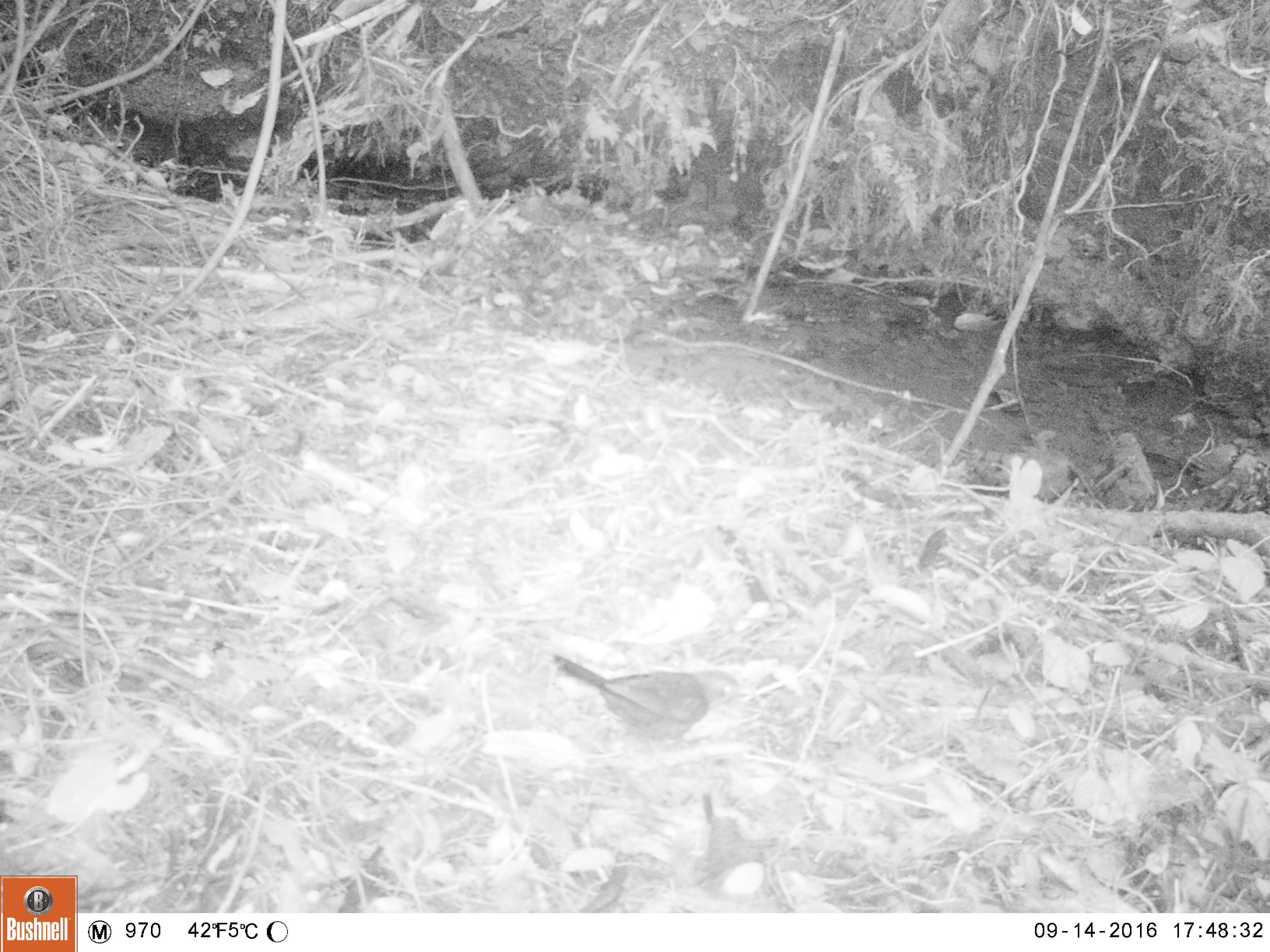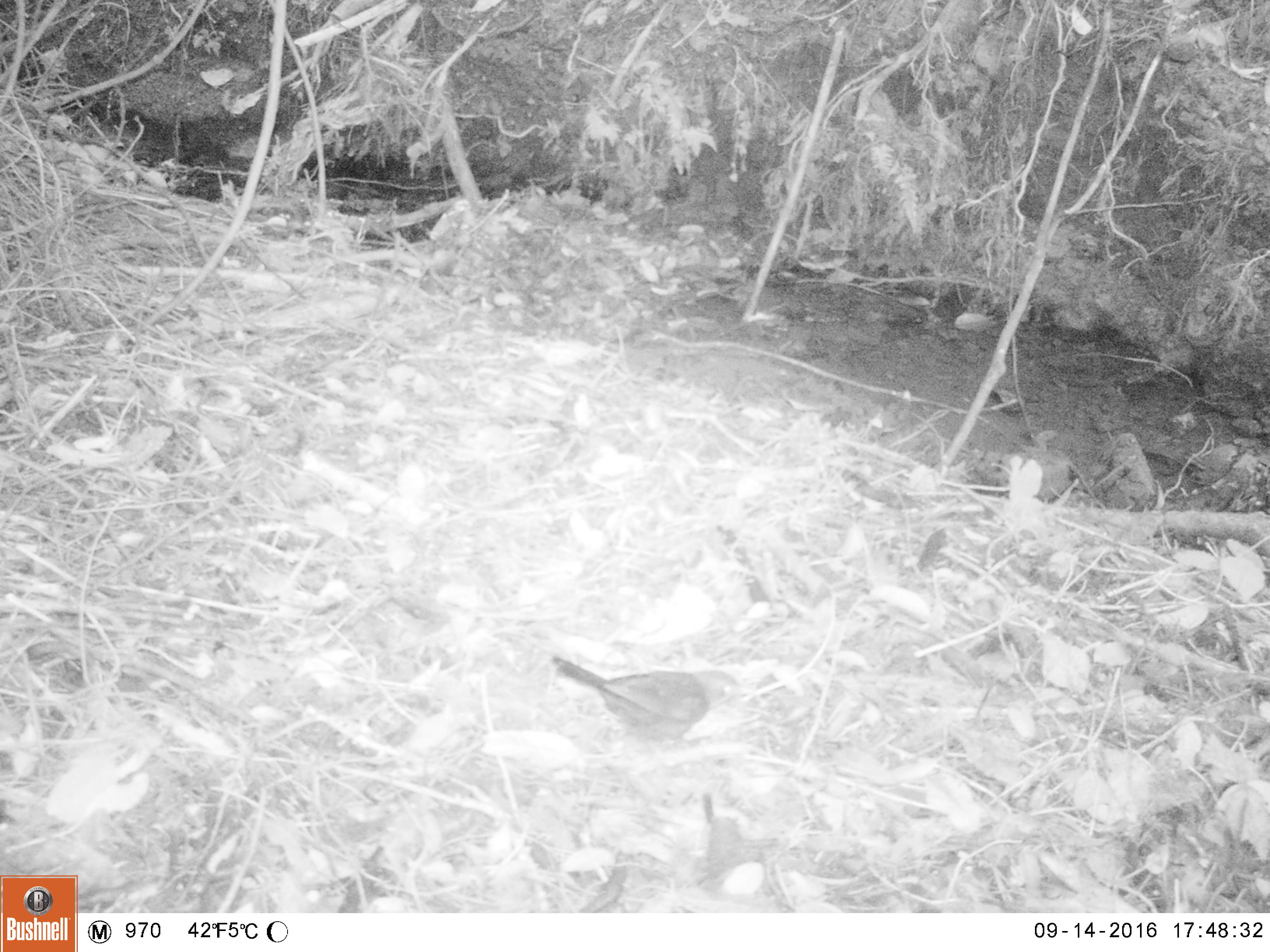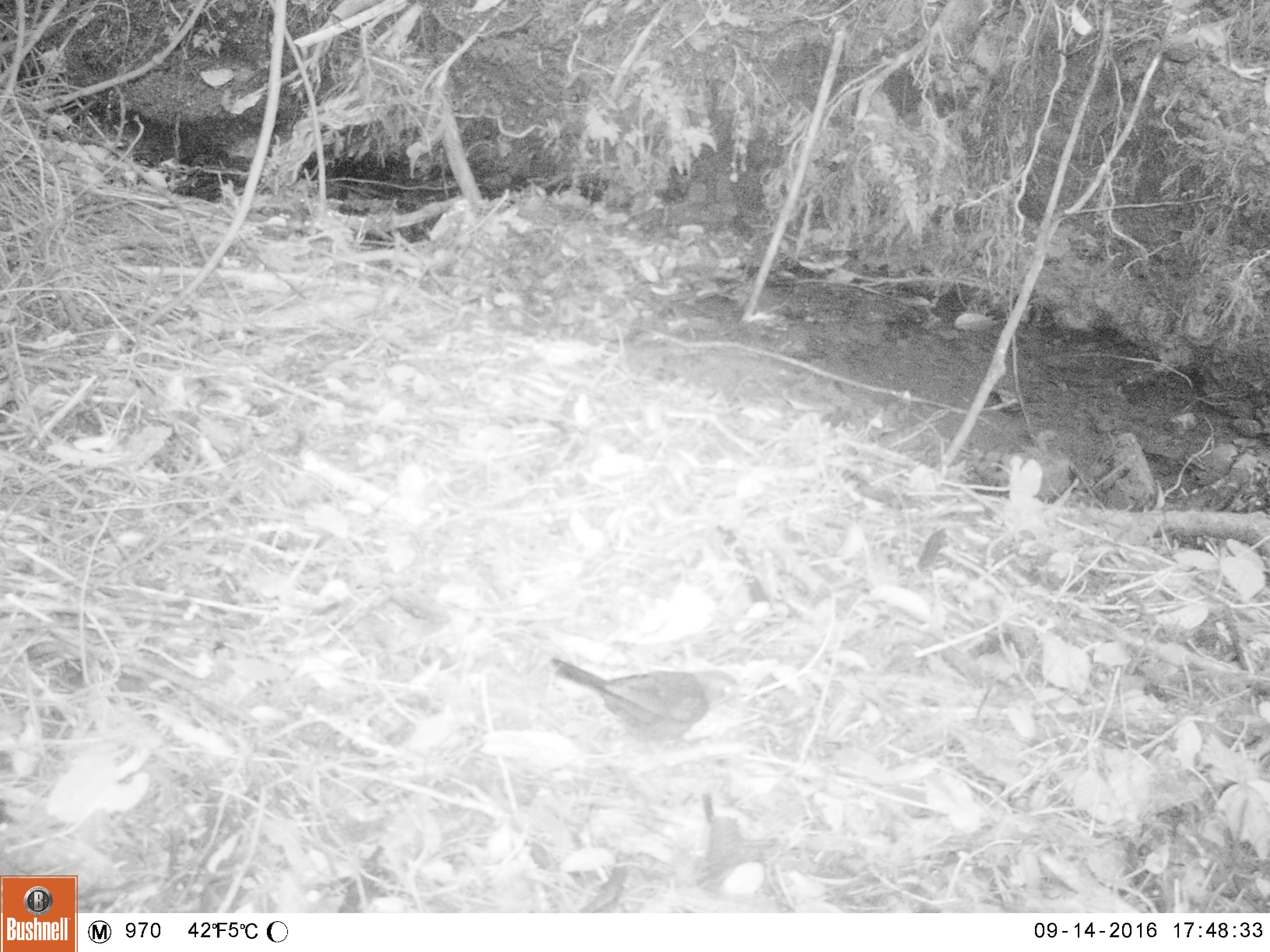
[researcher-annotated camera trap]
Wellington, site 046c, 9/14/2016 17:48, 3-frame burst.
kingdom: Animalia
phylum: Chordata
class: Aves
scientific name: Aves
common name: bird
Bird (Aves).